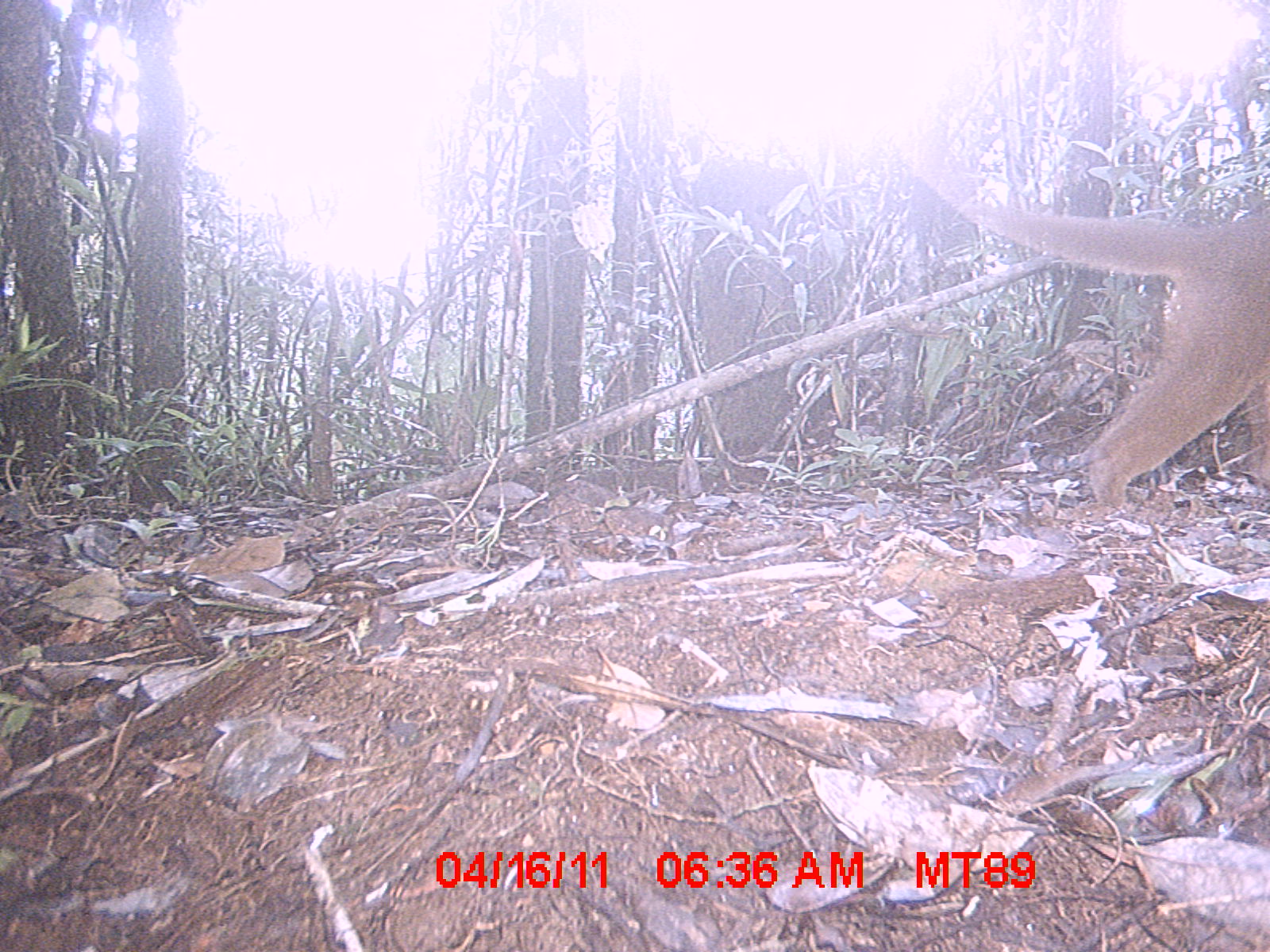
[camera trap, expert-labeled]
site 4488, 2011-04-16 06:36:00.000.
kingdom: Animalia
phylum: Chordata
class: Mammalia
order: Carnivora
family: Eupleridae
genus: Cryptoprocta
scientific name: Cryptoprocta ferox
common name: fossa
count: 1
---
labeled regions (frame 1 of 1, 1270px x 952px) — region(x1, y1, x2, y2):
cryptoprocta ferox: region(889, 130, 1270, 510)